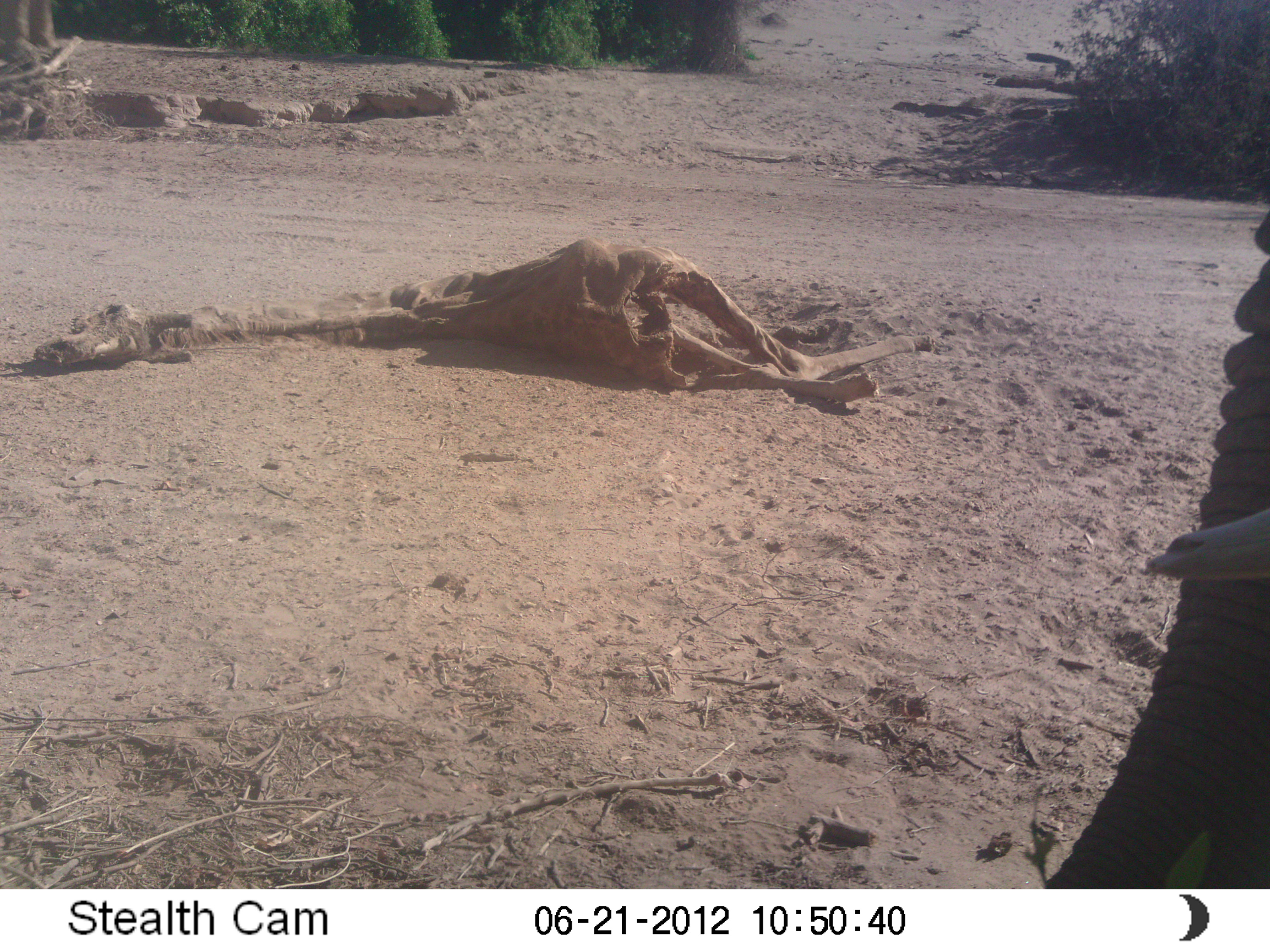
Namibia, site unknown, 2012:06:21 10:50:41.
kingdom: Animalia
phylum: Chordata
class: Mammalia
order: Proboscidea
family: Elephantidae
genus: Loxodonta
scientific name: Loxodonta africana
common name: african elephant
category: loxodanta africana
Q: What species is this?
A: Loxodanta africana (african elephant) (Loxodonta africana).